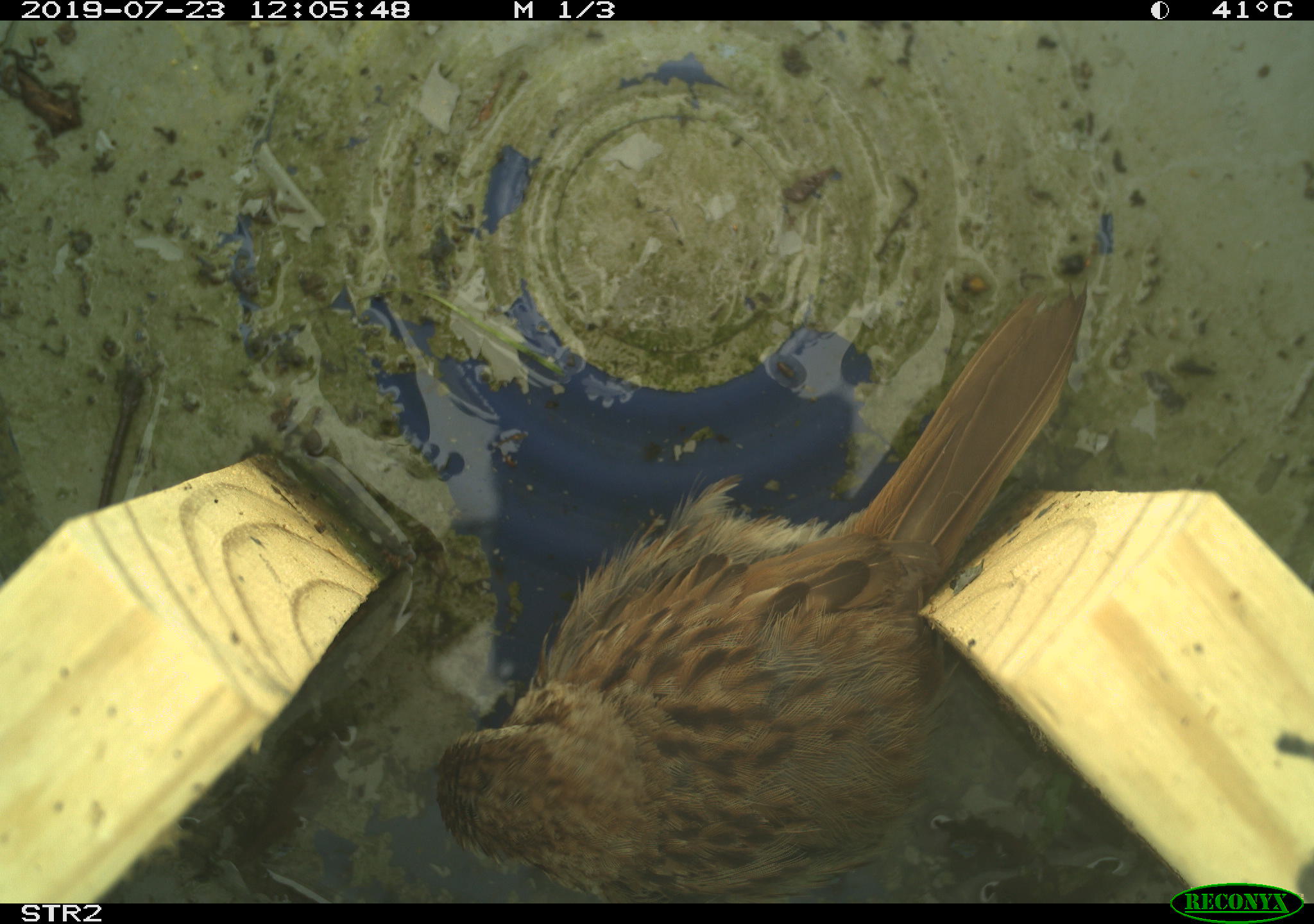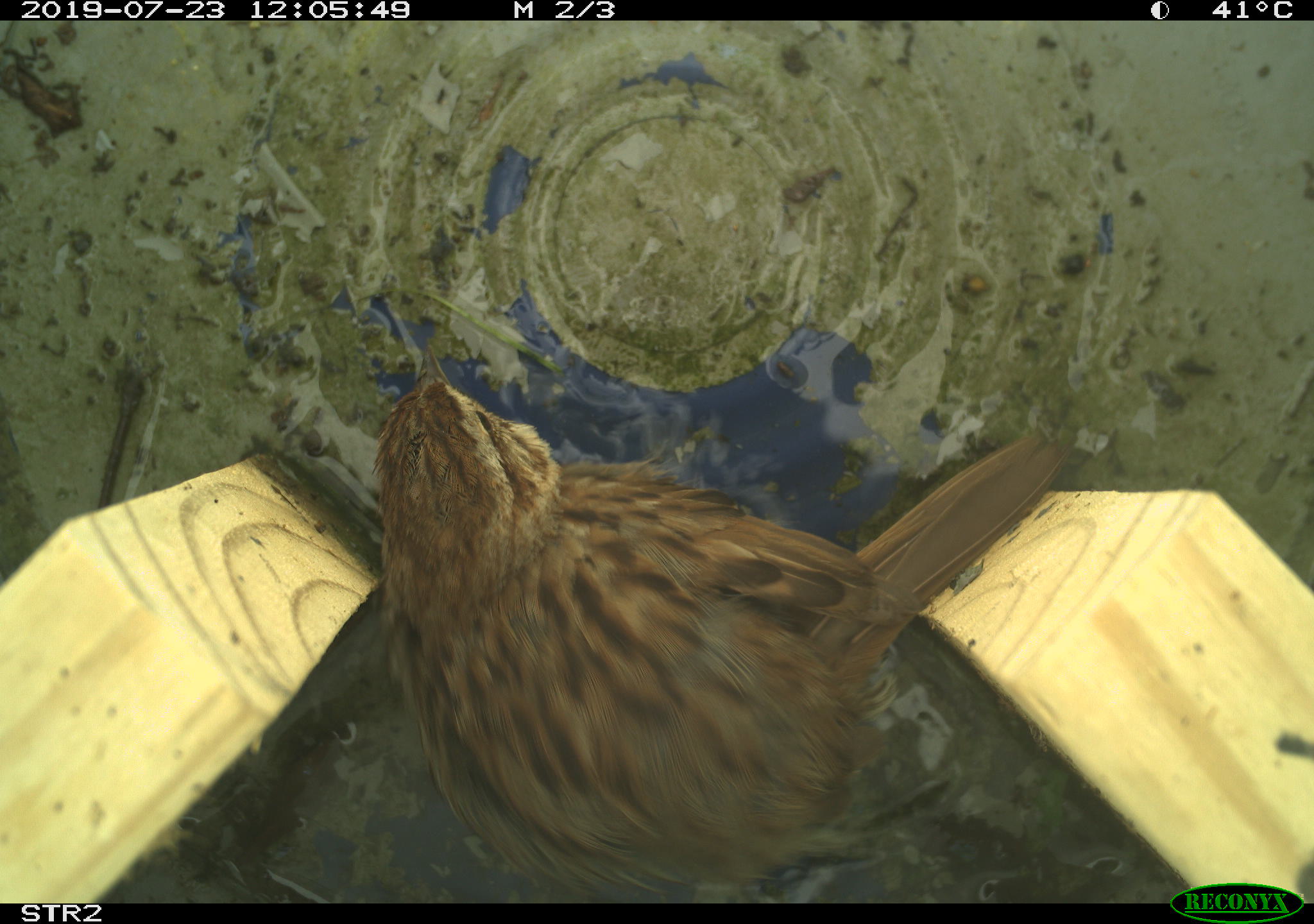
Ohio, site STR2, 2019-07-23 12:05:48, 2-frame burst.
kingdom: Animalia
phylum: Chordata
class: Aves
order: Passeriformes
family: Passerellidae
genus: Melospiza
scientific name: Melospiza melodia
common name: song sparrow